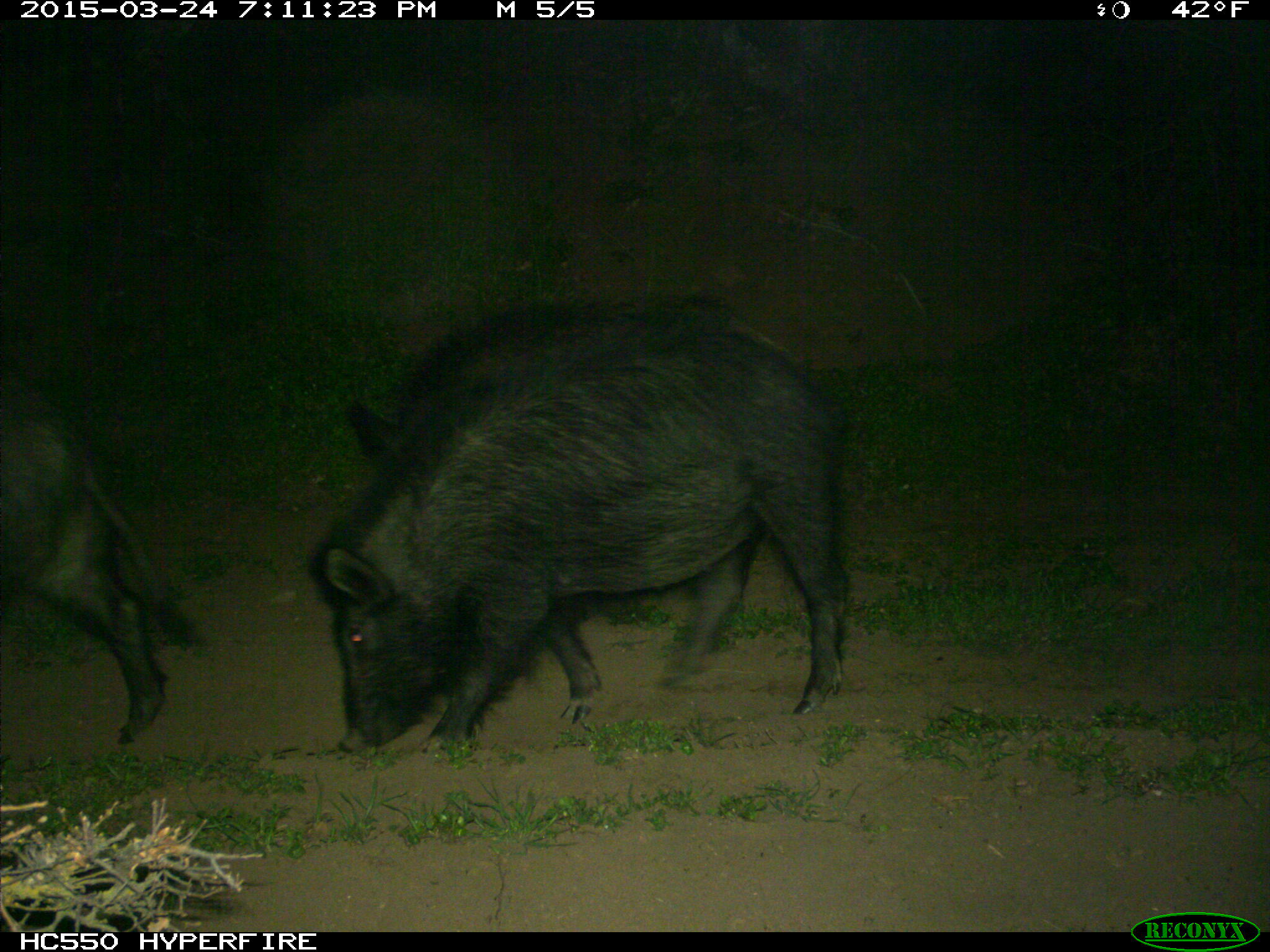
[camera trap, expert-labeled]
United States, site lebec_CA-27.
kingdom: Animalia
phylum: Chordata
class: Mammalia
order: Artiodactyla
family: Suidae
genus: Sus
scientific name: Sus scrofa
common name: wild boar